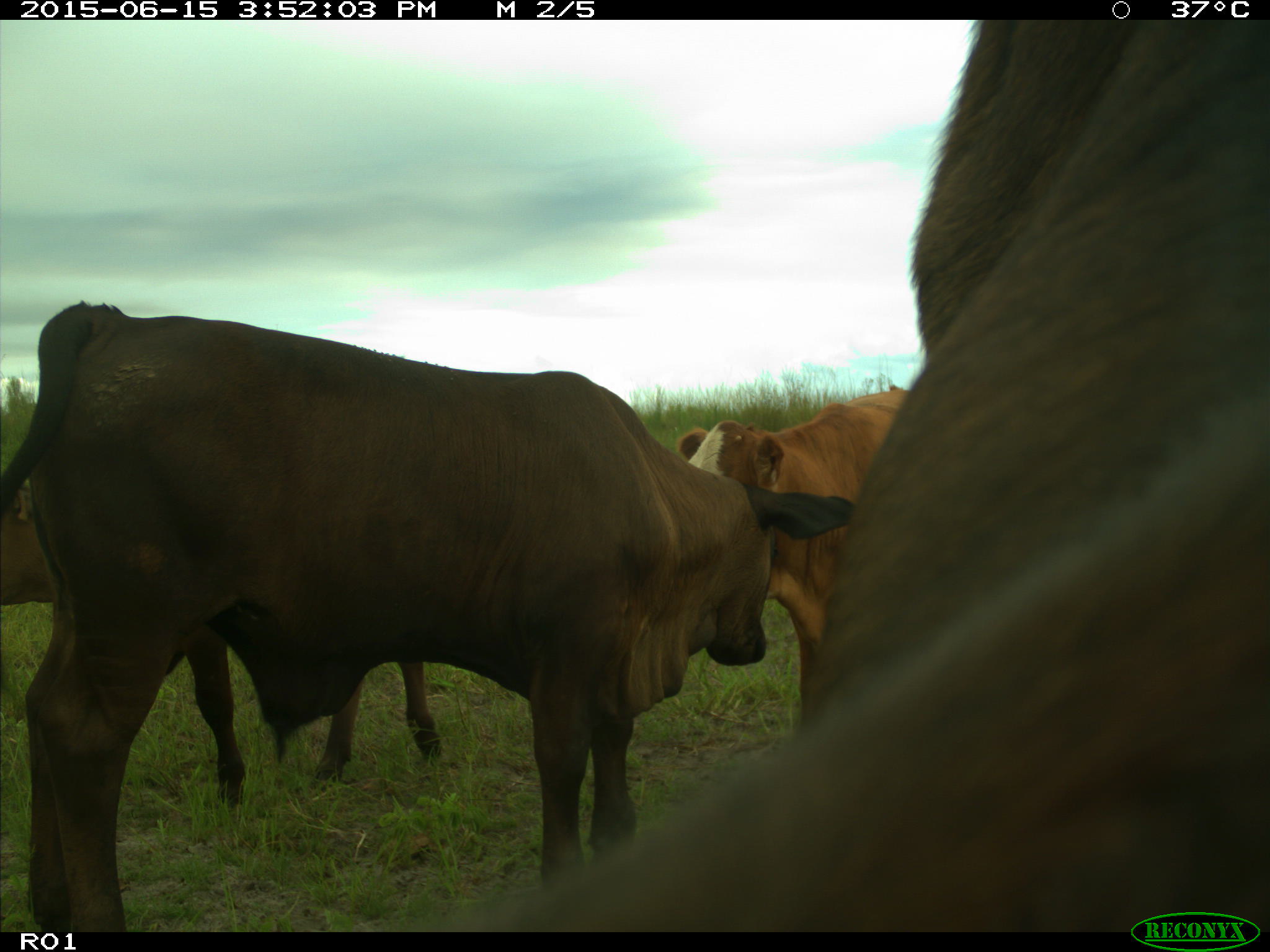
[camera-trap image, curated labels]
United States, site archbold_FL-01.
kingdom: Animalia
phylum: Chordata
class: Mammalia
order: Artiodactyla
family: Bovidae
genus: Bos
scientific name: Bos taurus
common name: domestic cow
Bos taurus (domestic cow).